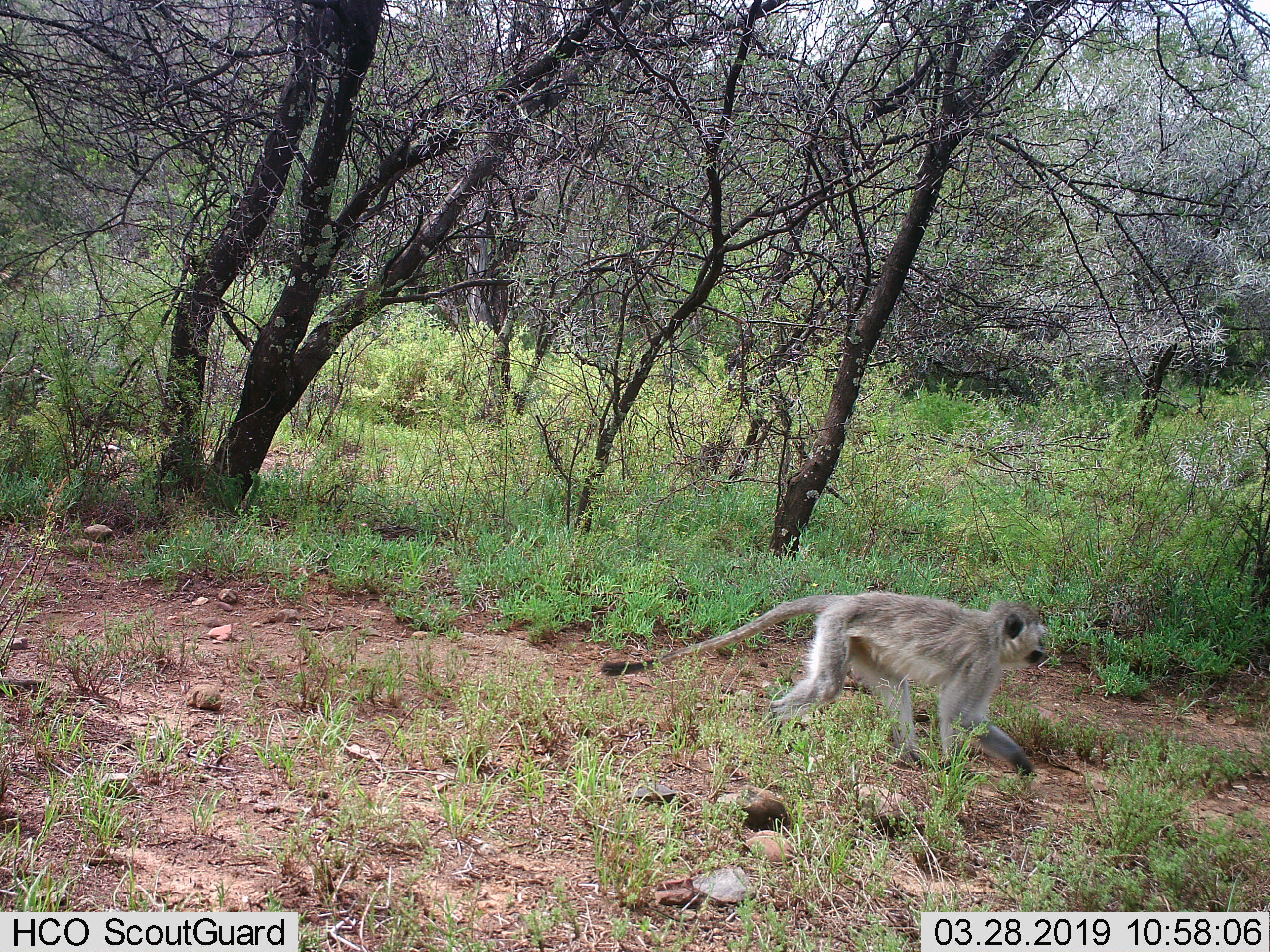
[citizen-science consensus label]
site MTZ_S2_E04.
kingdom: Animalia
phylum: Chordata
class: Mammalia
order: Primates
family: Cercopithecidae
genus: Chlorocebus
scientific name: Chlorocebus pygerythrus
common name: vervet monkey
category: monkeyvervet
Monkeyvervet (vervet monkey) (Chlorocebus pygerythrus), count 1. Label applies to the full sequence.